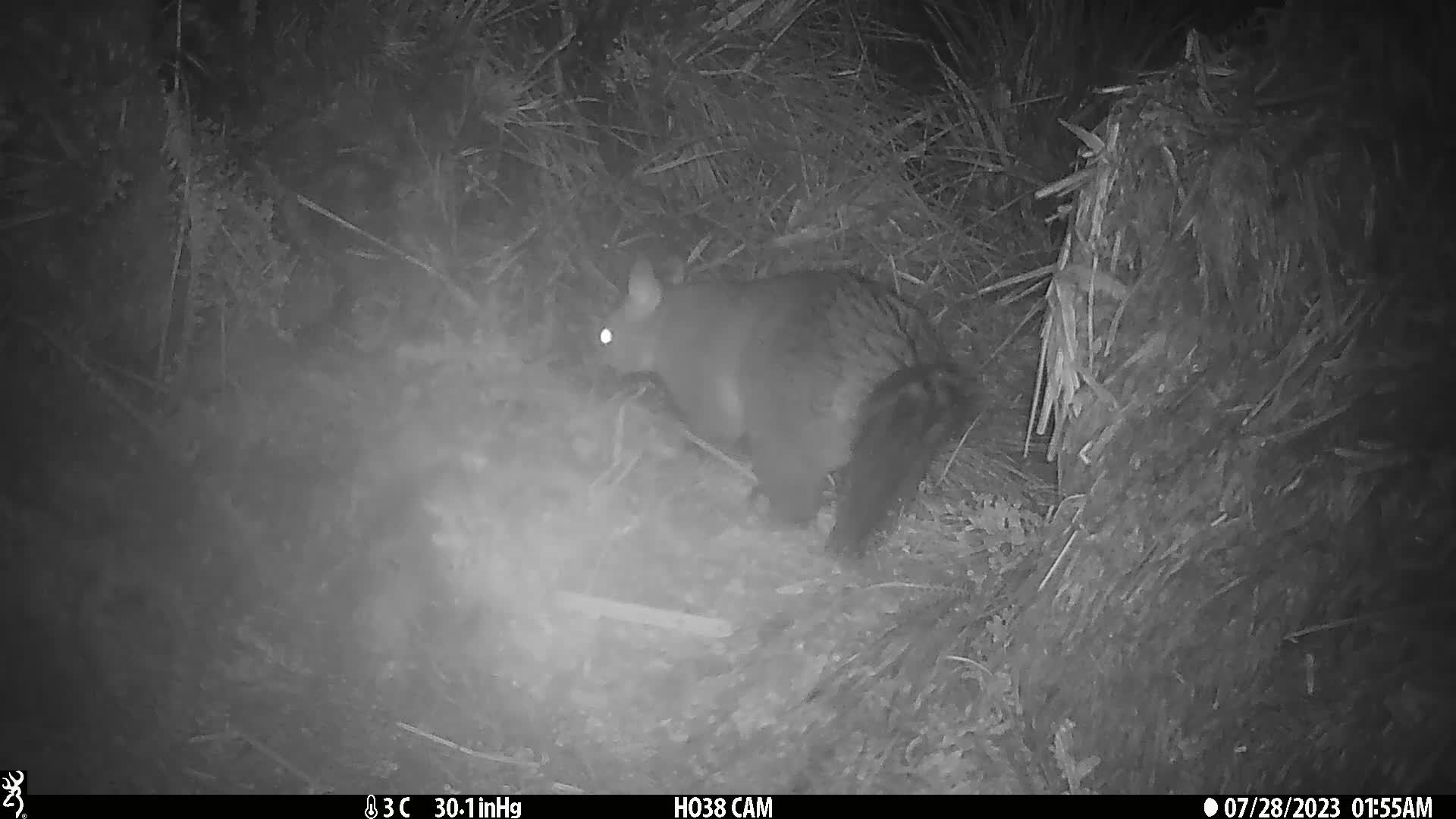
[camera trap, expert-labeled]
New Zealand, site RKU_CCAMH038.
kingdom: Animalia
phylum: Chordata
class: Mammalia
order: Diprotodontia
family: Phalangeridae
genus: Trichosurus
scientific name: Trichosurus vulpecula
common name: common brushtail possum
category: possum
Possum (common brushtail possum) (Trichosurus vulpecula).